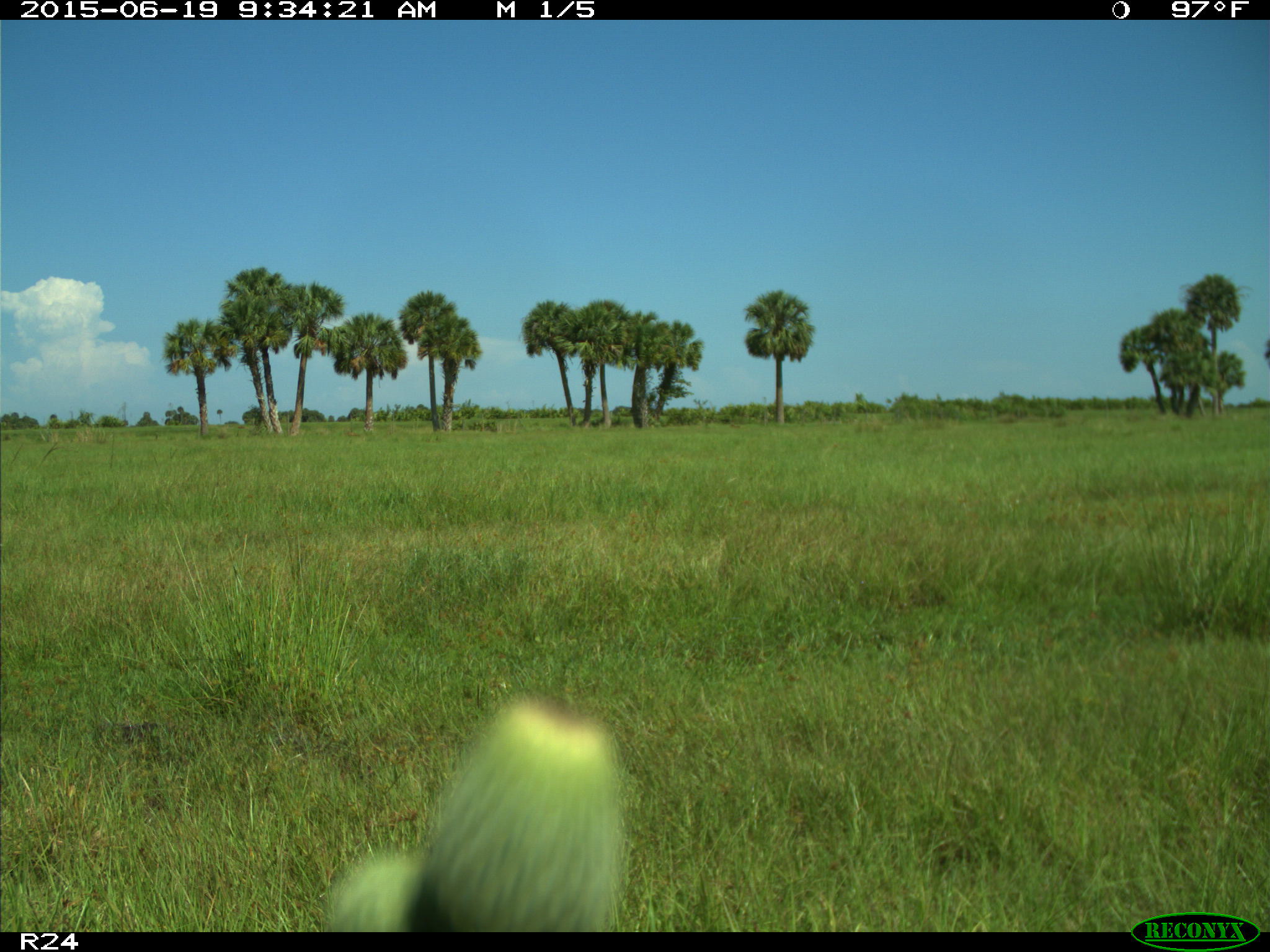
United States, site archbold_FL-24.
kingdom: Animalia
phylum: Chordata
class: Mammalia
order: Artiodactyla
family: Bovidae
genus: Bos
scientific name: Bos taurus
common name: domestic cow